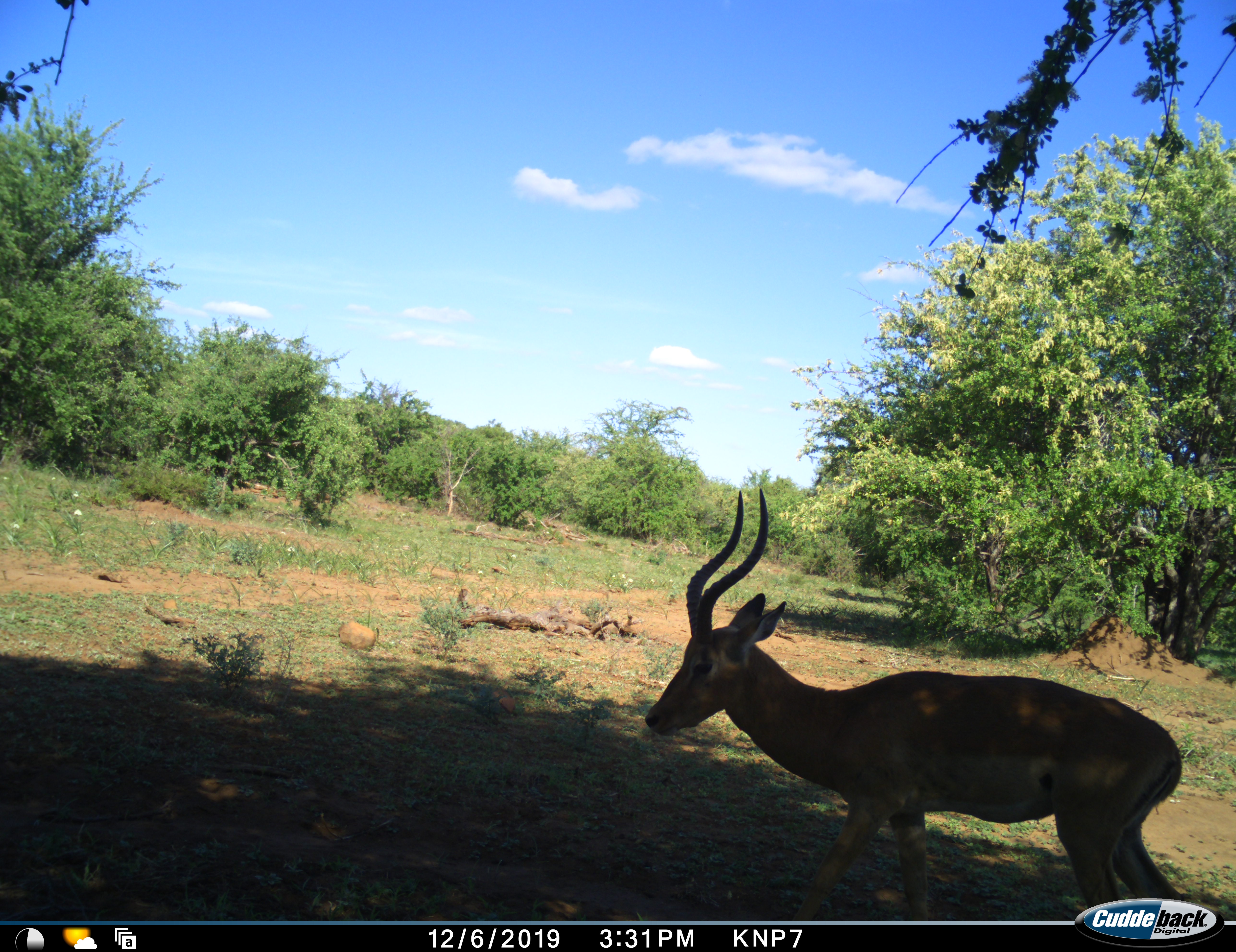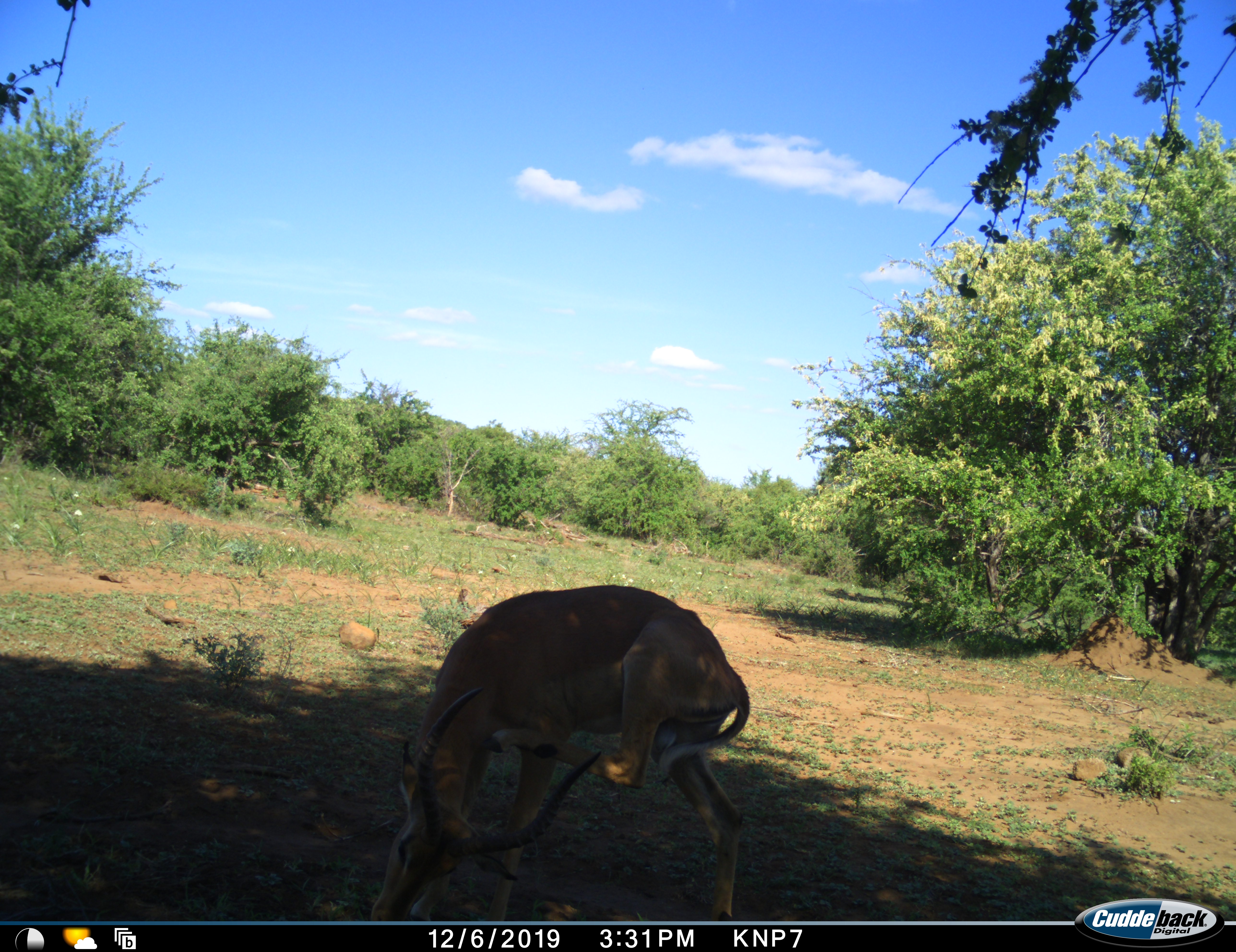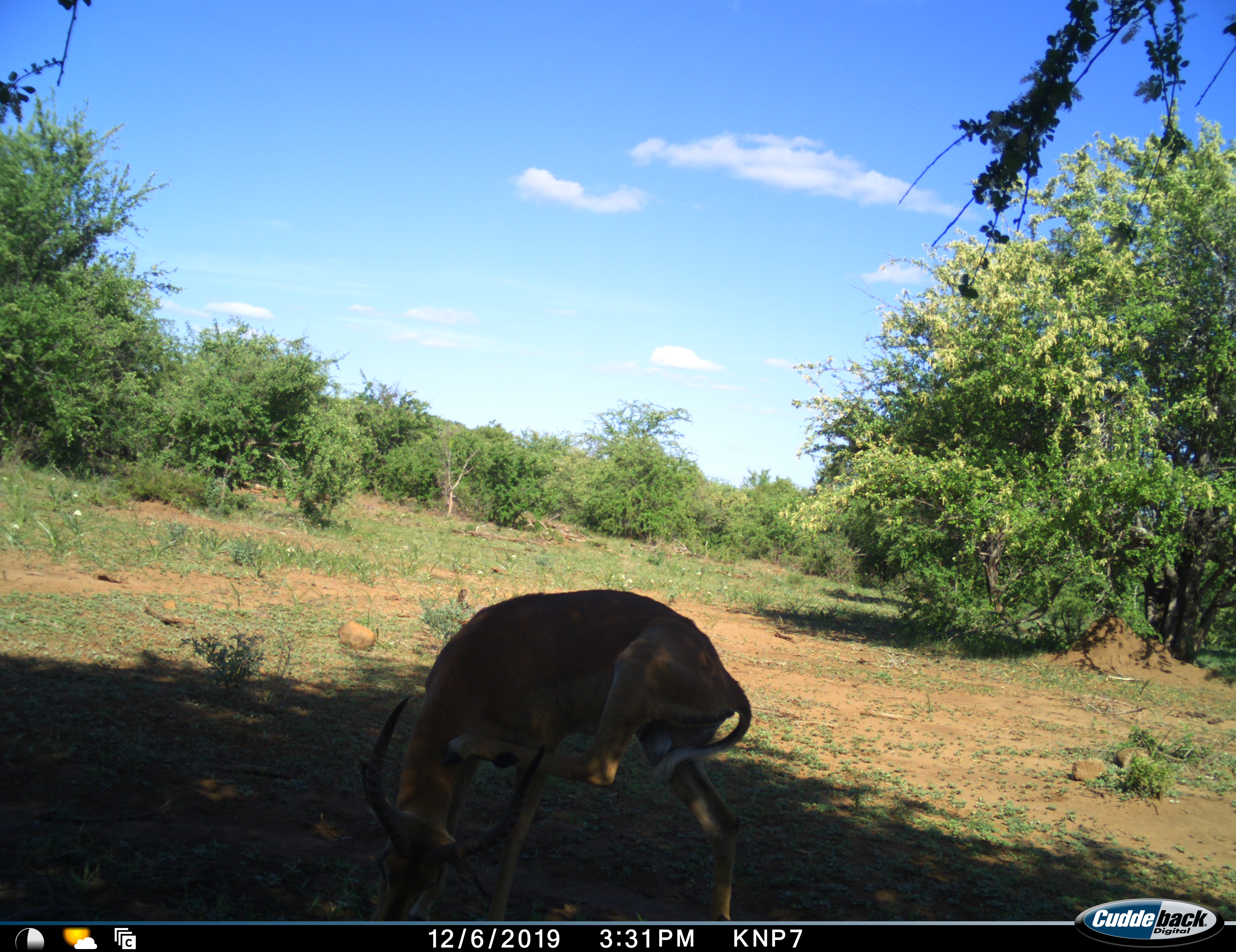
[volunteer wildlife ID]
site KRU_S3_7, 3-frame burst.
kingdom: Animalia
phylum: Chordata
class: Mammalia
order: Artiodactyla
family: Bovidae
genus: Aepyceros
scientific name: Aepyceros melampus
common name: impala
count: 1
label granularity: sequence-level